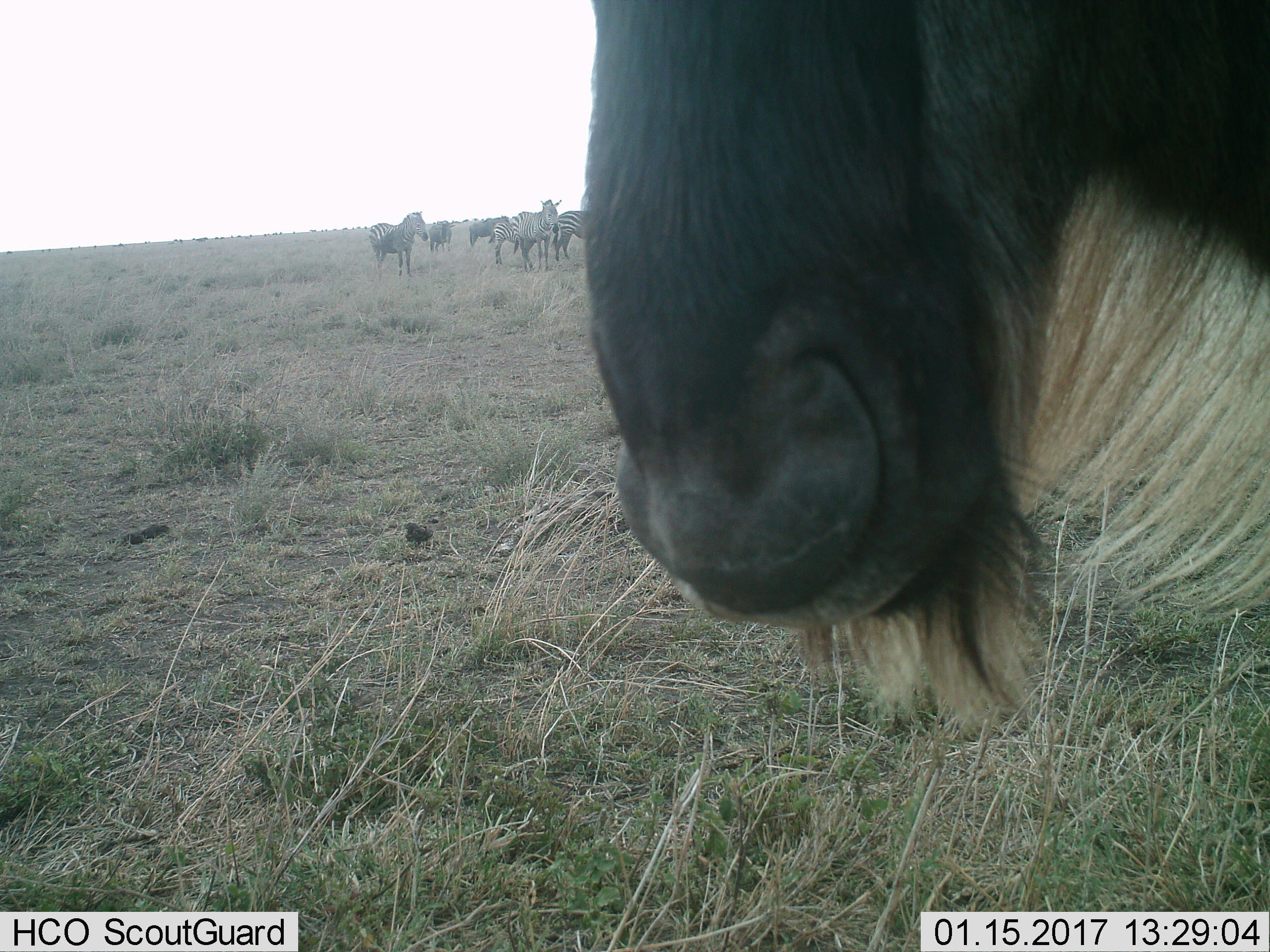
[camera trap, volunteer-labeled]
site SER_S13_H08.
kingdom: Animalia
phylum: Chordata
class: Mammalia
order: Artiodactyla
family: Bovidae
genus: Connochaetes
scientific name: Connochaetes taurinus taurinus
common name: blue wildebeest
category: wildebeestblue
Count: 3.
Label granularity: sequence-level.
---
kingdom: Animalia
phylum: Chordata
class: Mammalia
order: Perissodactyla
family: Equidae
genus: Equus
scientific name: Equus quagga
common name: plains zebra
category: zebraplains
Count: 4.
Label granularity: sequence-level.